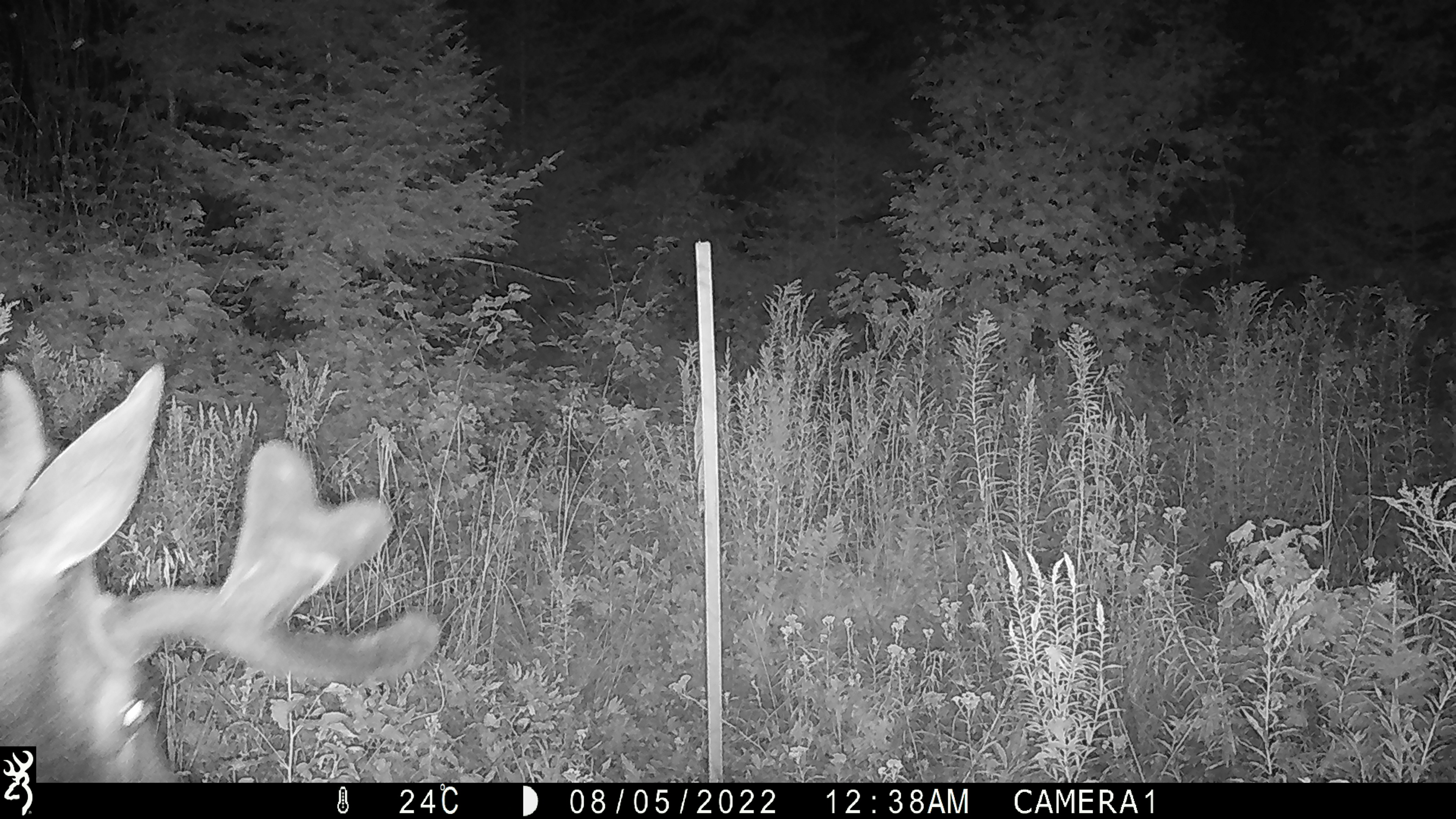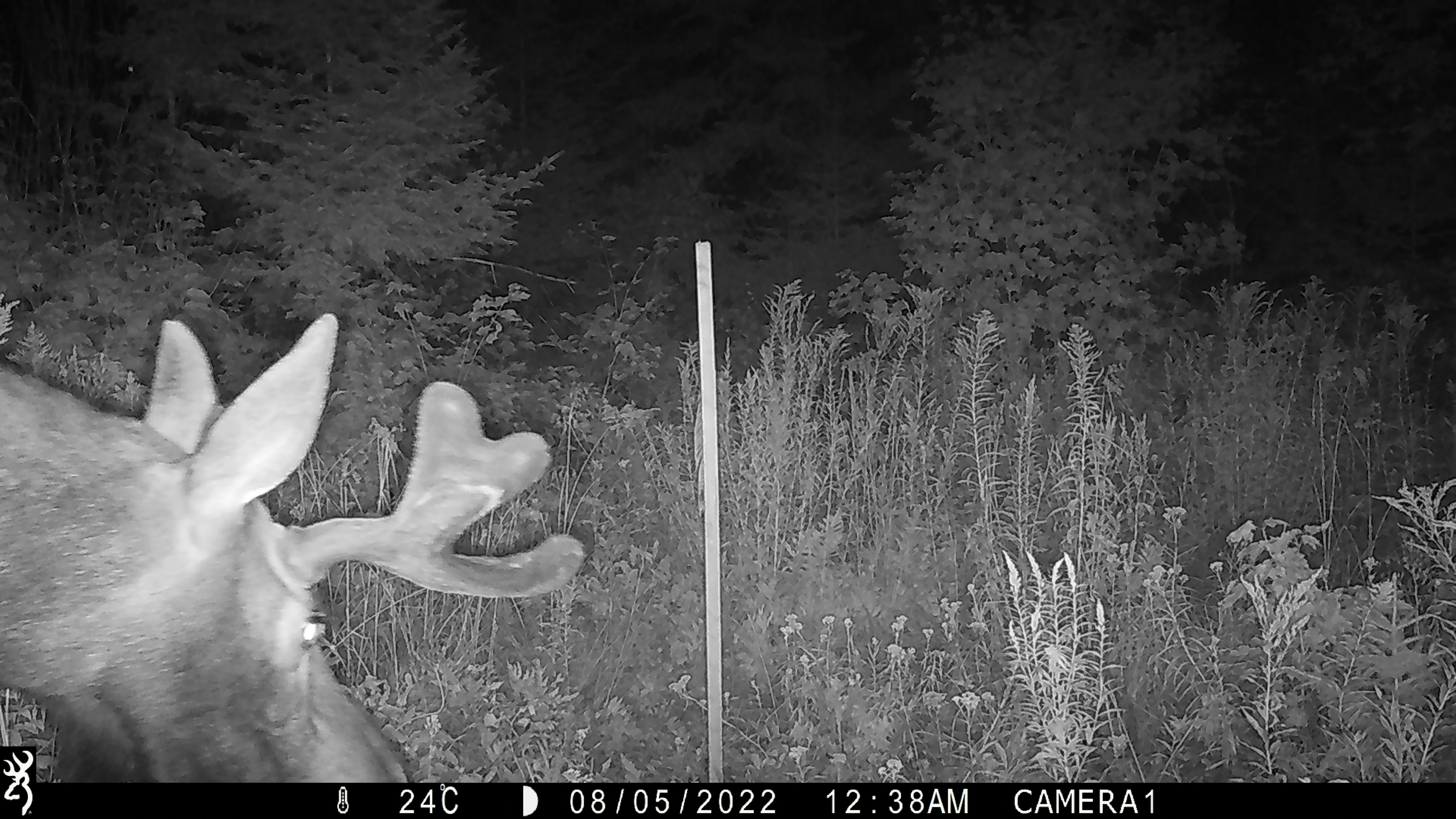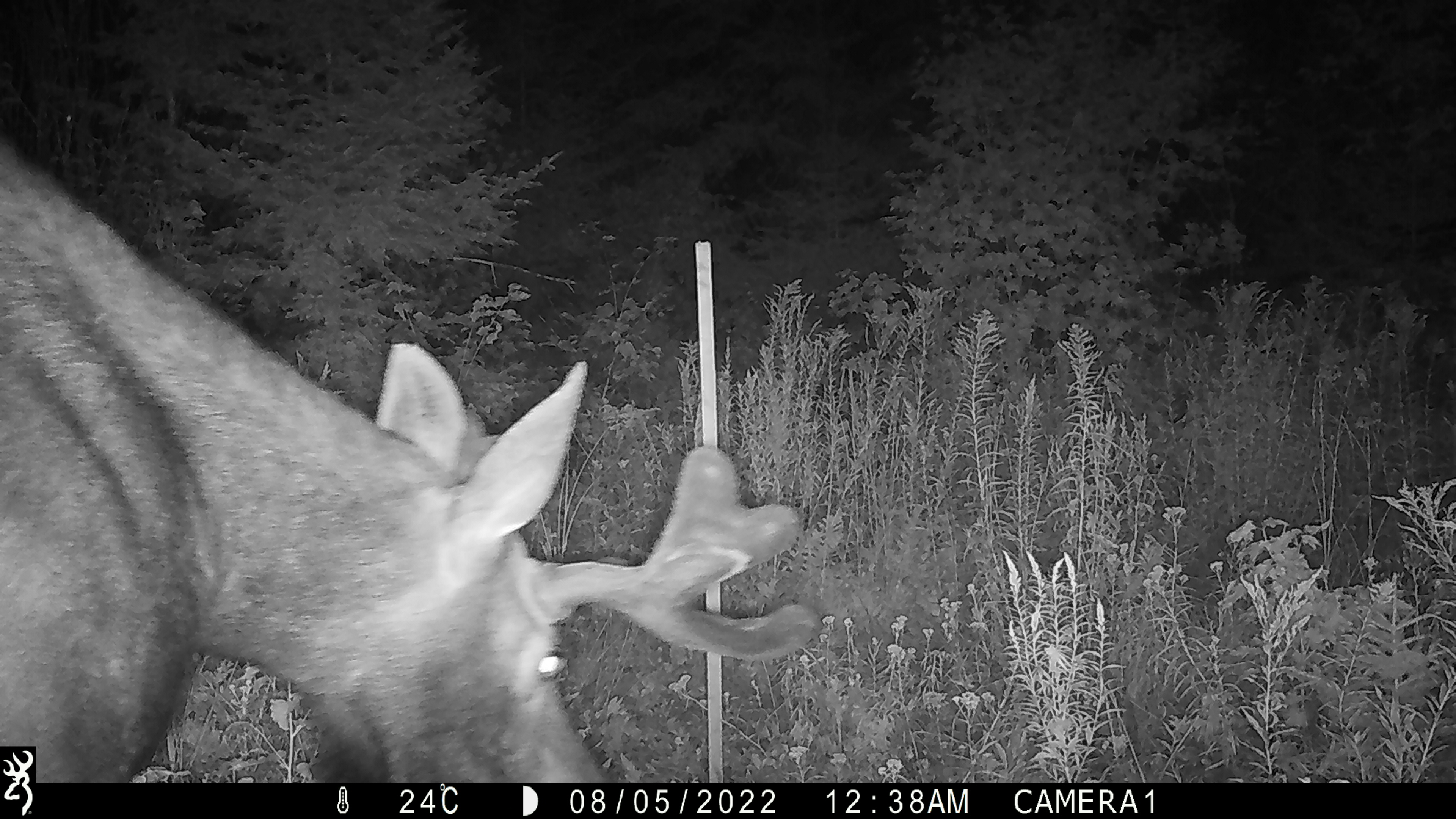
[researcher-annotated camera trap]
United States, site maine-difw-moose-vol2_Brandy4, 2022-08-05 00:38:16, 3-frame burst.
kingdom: Animalia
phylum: Chordata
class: Mammalia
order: Artiodactyla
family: Cervidae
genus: Alces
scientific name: Alces alces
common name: moose